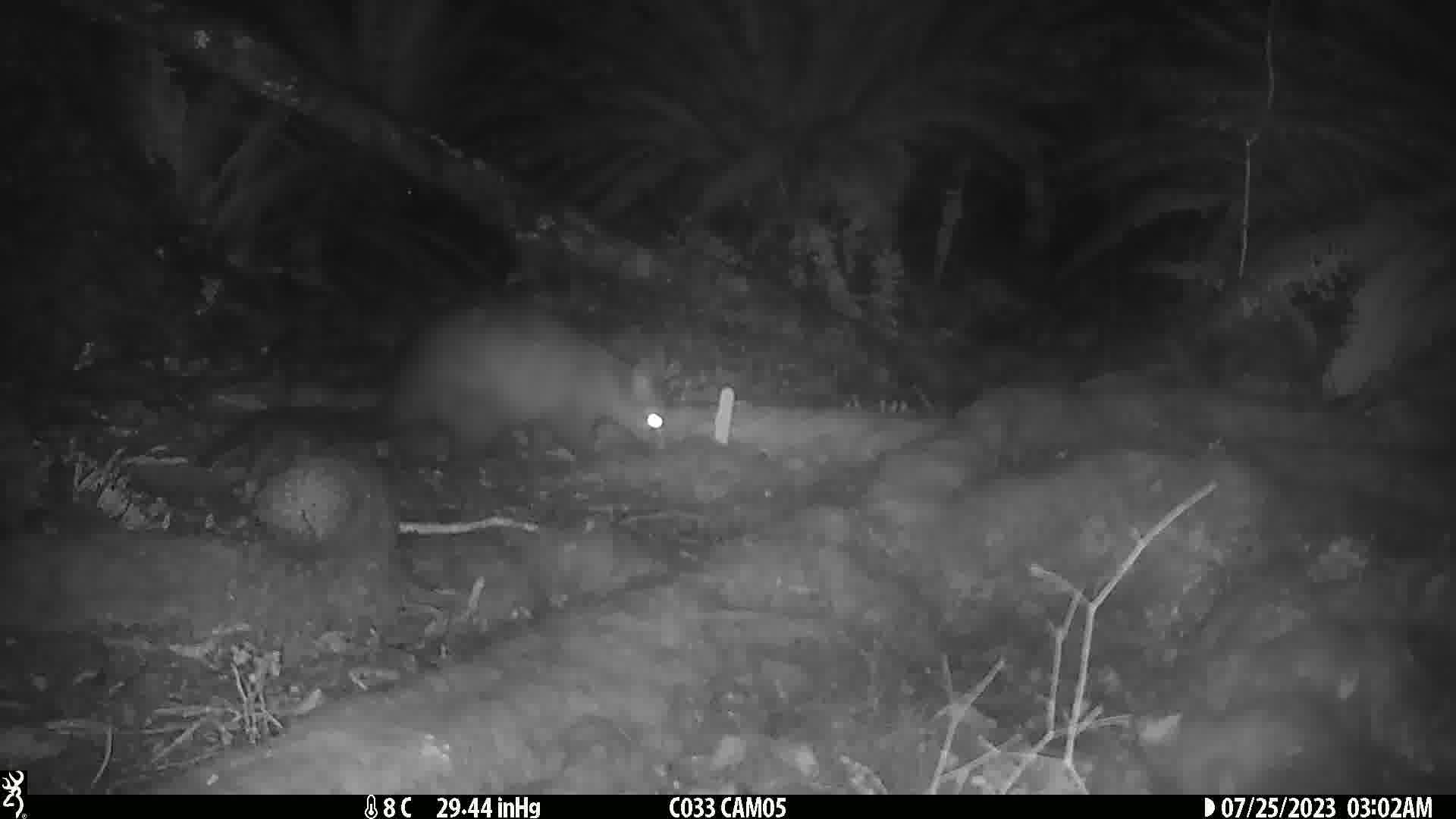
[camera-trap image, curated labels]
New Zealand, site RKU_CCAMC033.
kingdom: Animalia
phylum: Chordata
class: Mammalia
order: Diprotodontia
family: Phalangeridae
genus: Trichosurus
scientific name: Trichosurus vulpecula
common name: common brushtail possum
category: possum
Possum (common brushtail possum) (Trichosurus vulpecula).